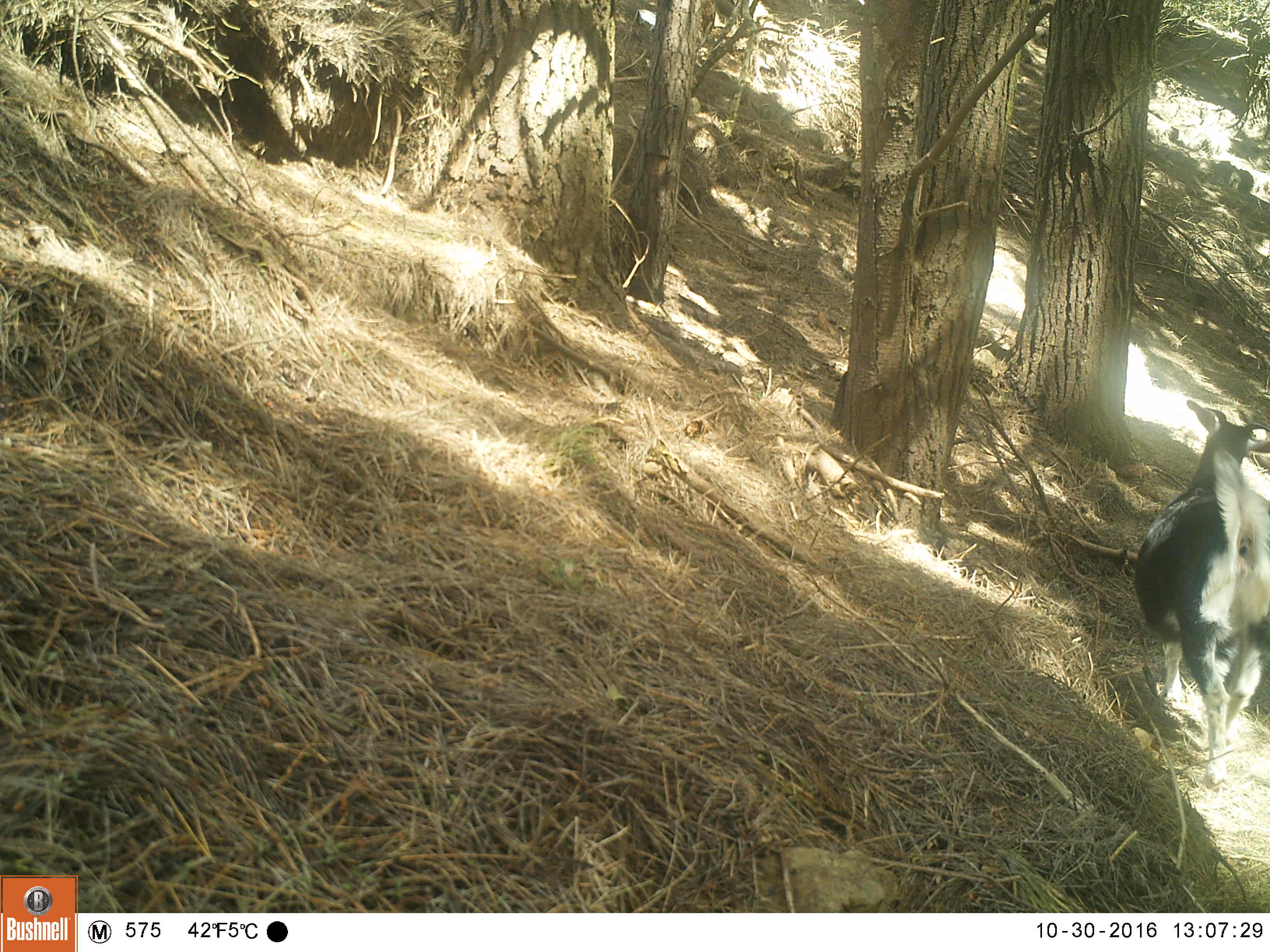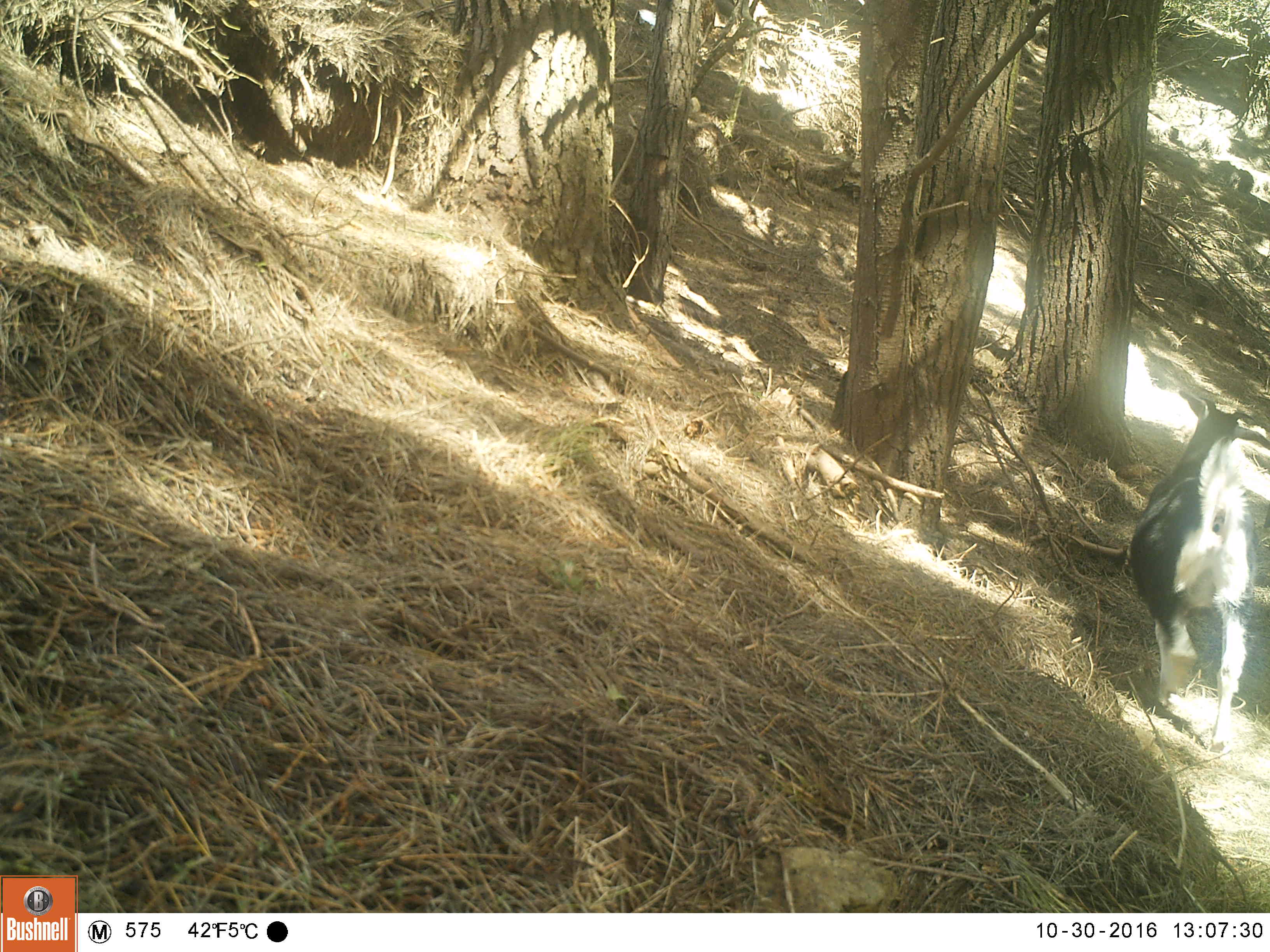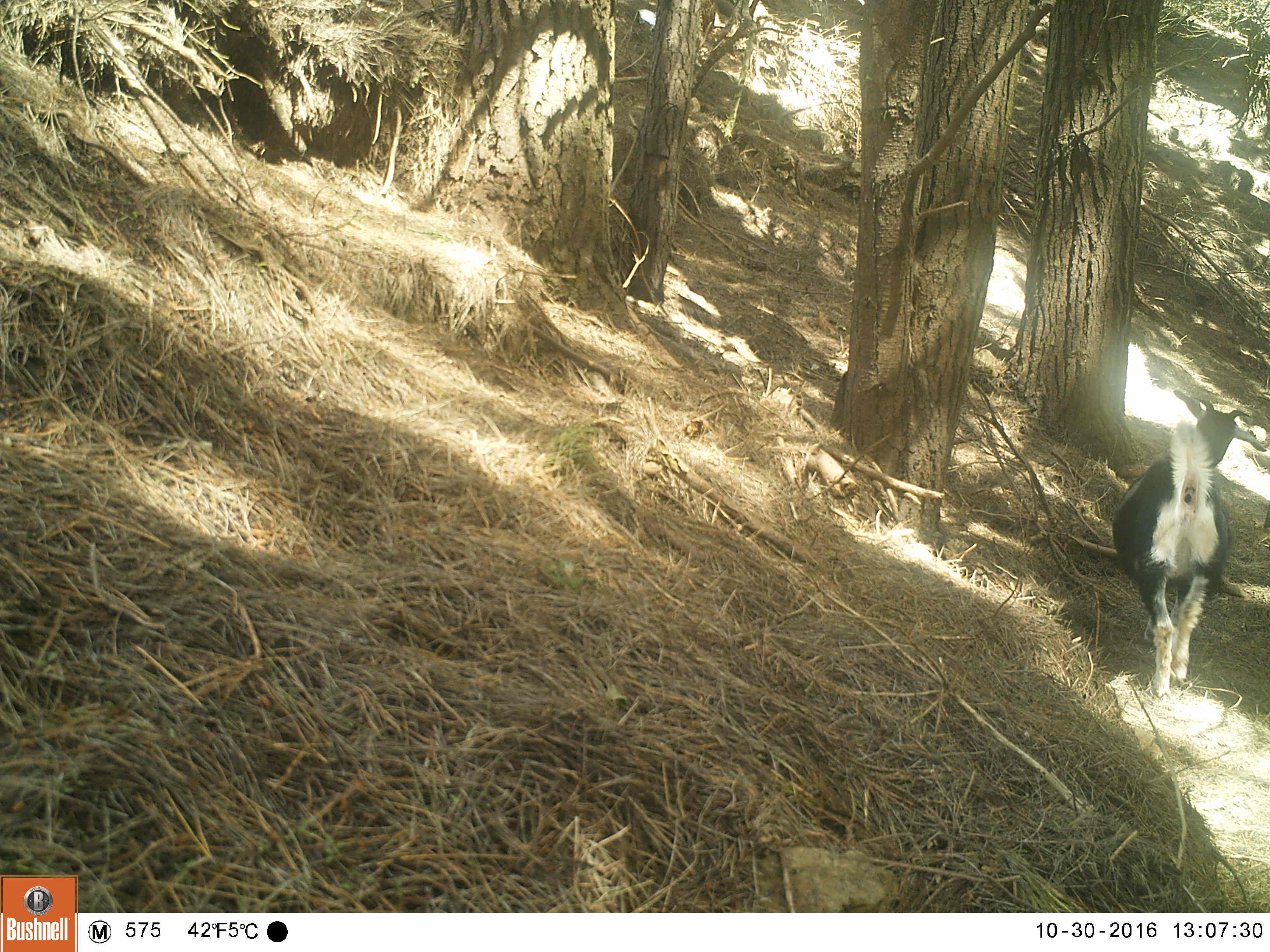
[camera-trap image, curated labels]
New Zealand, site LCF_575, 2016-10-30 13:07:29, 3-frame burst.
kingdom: Animalia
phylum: Chordata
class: Mammalia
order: Artiodactyla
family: Bovidae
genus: Capra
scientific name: Capra hircus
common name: goat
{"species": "goat (Capra hircus)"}